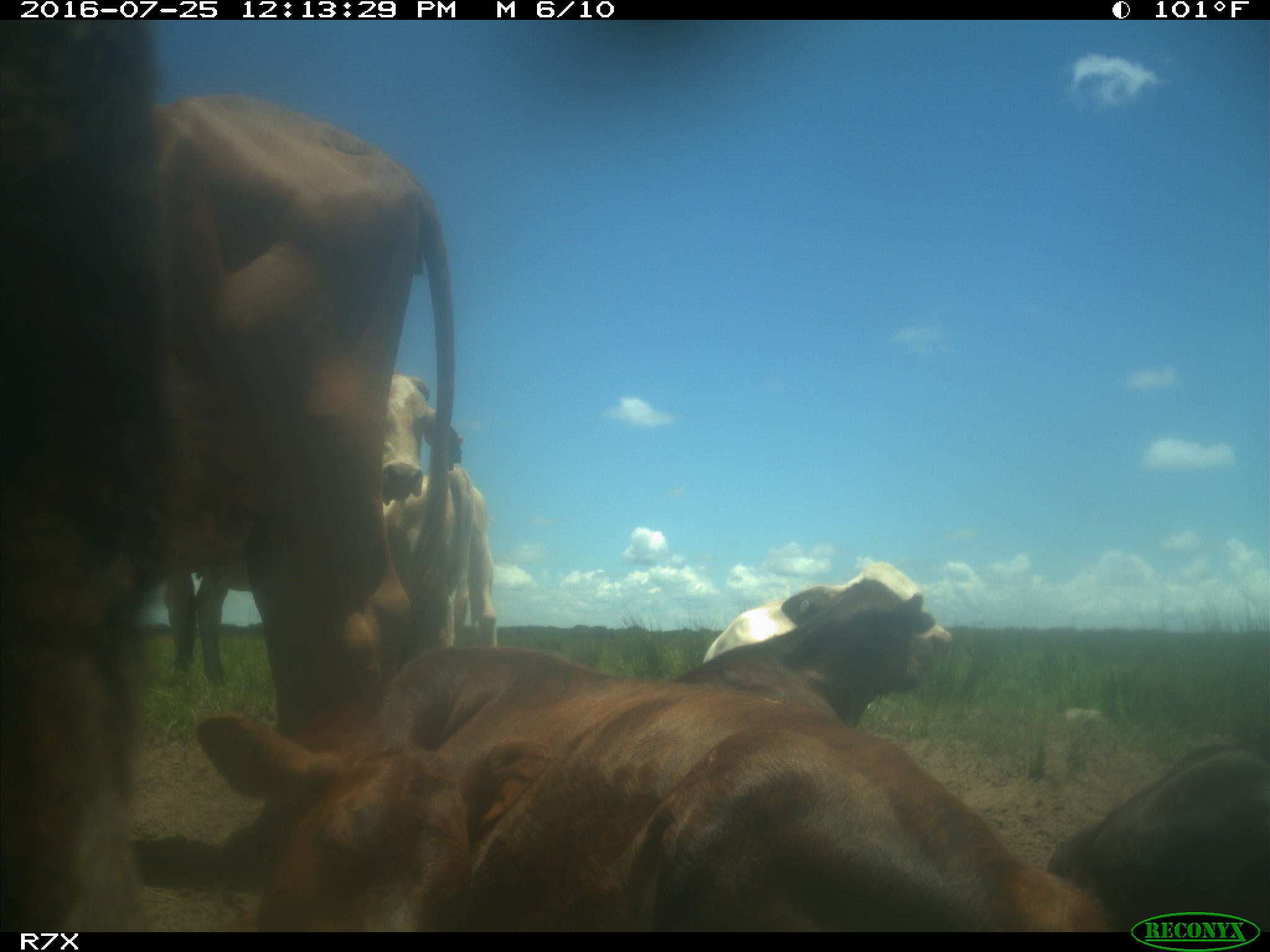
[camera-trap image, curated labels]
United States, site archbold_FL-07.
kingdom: Animalia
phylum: Chordata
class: Mammalia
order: Artiodactyla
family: Bovidae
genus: Bos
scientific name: Bos taurus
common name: domestic cow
Bos taurus (domestic cow).